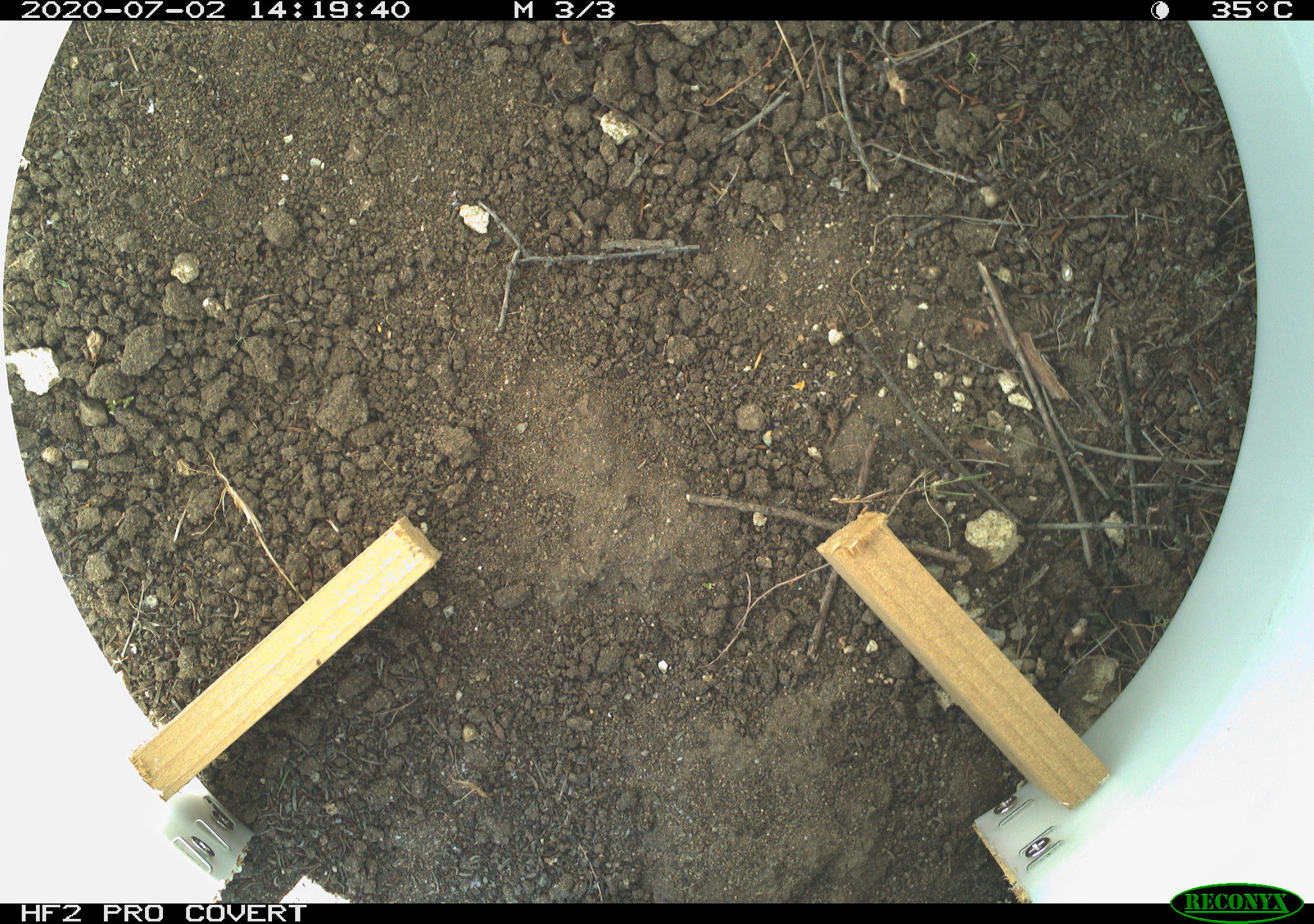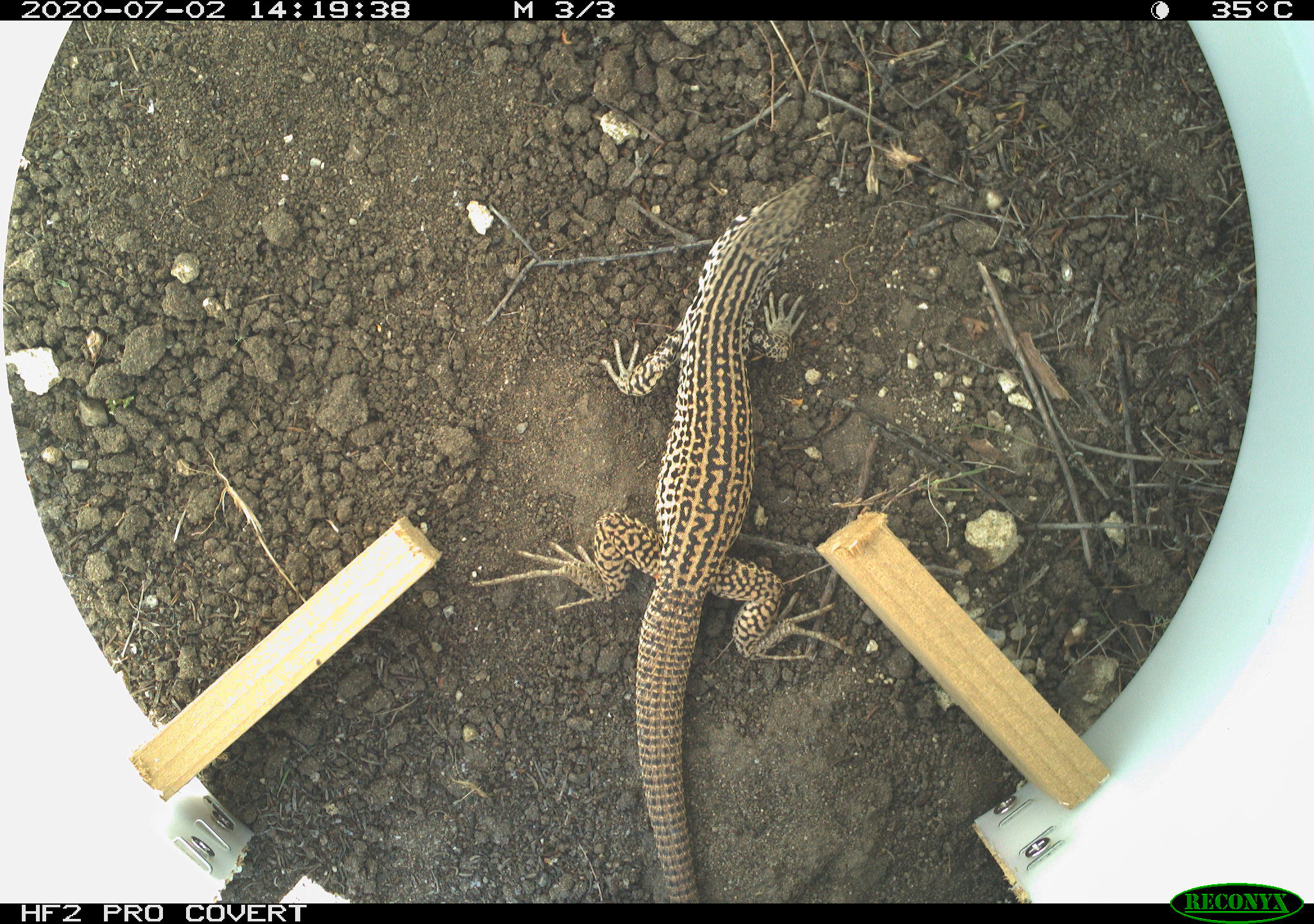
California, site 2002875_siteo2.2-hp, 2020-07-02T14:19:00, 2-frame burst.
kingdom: Animalia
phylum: Chordata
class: Reptilia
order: Squamata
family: Teiidae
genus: Aspidoscelis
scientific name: Aspidoscelis tigris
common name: western whiptail